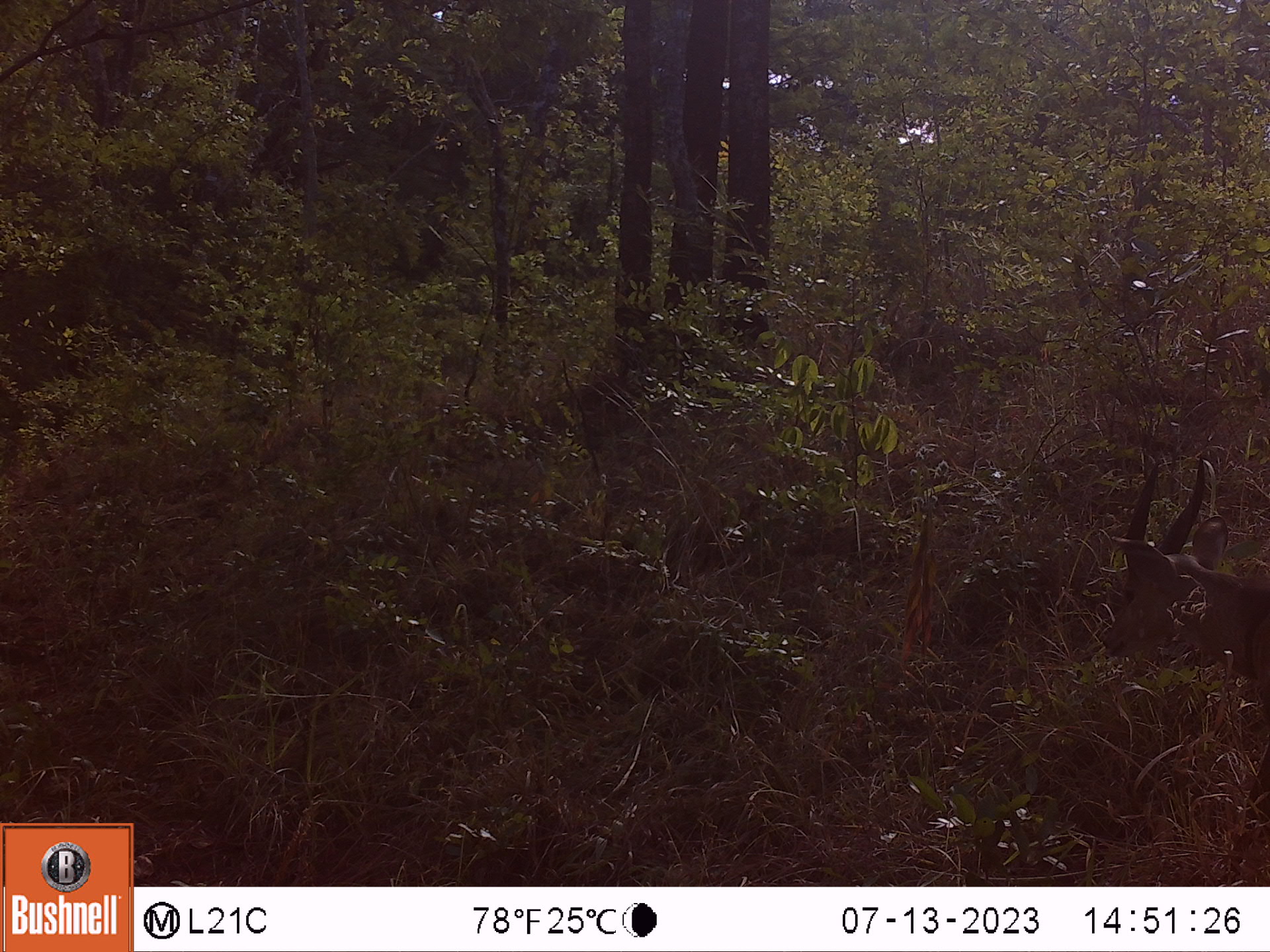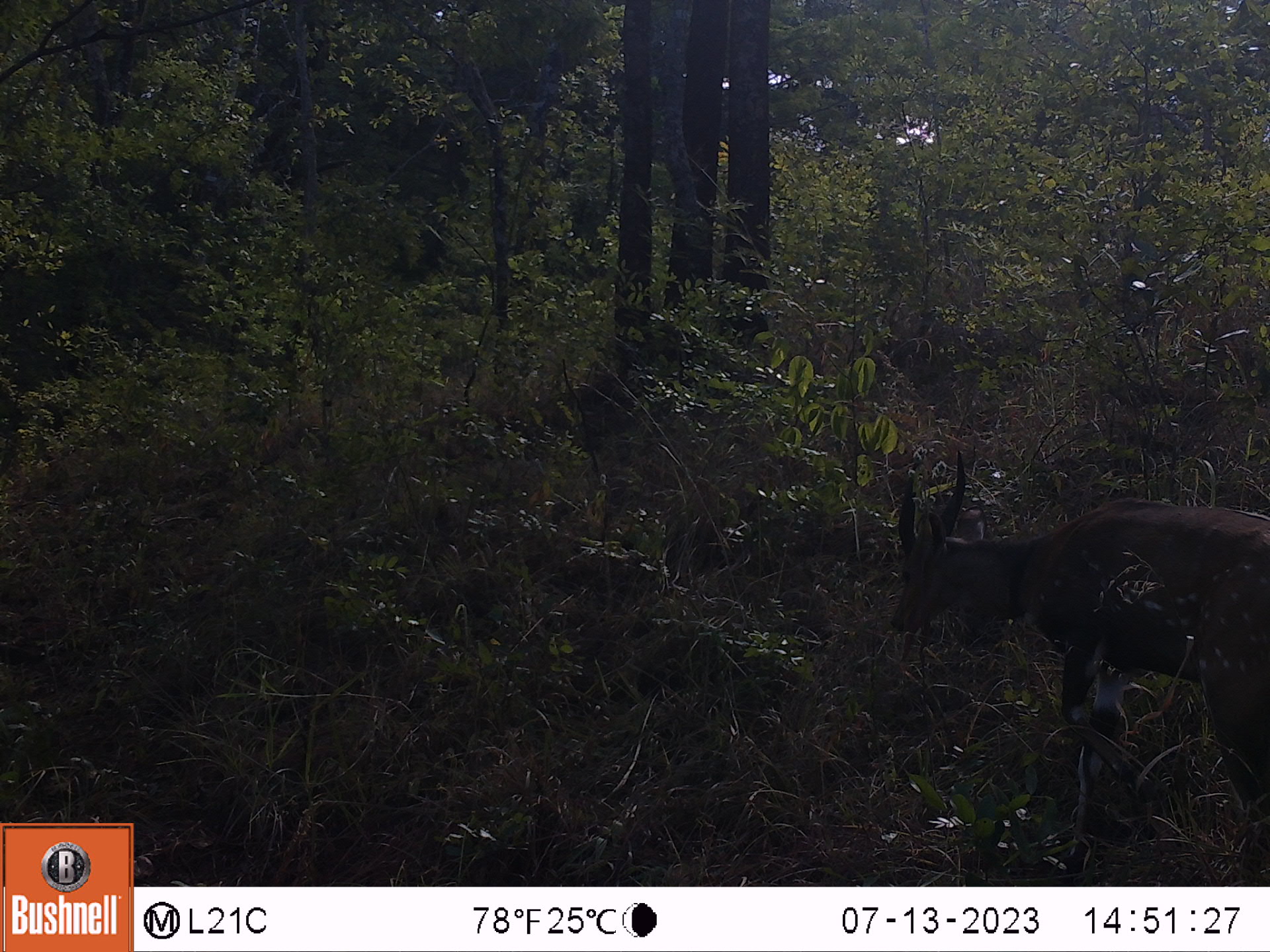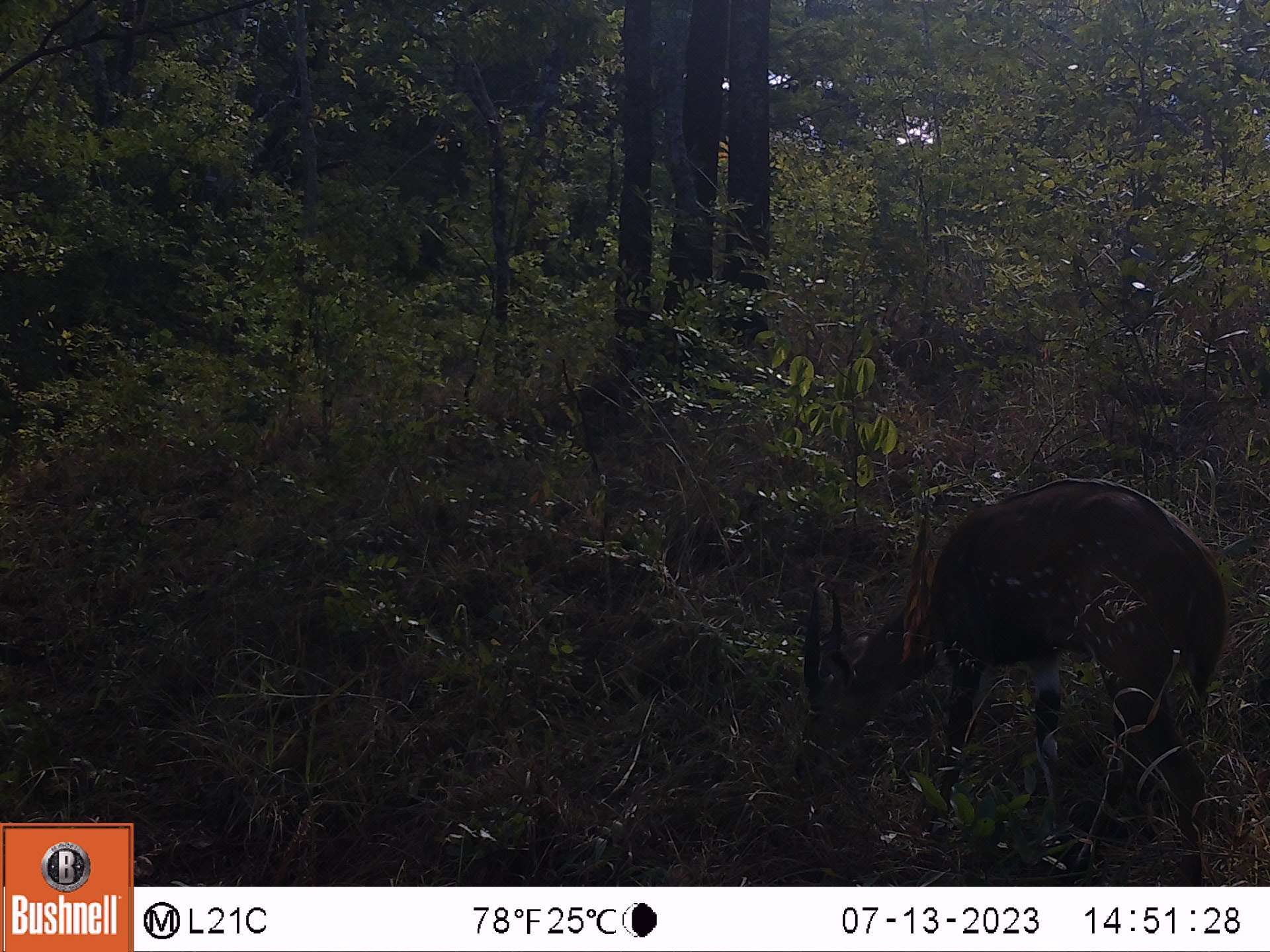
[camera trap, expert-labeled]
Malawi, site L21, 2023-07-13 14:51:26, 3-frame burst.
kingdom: Animalia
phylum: Chordata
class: Mammalia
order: Artiodactyla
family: Bovidae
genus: Tragelaphus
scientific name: Tragelaphus sylvaticus sylvaticus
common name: cape bushbuck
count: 1